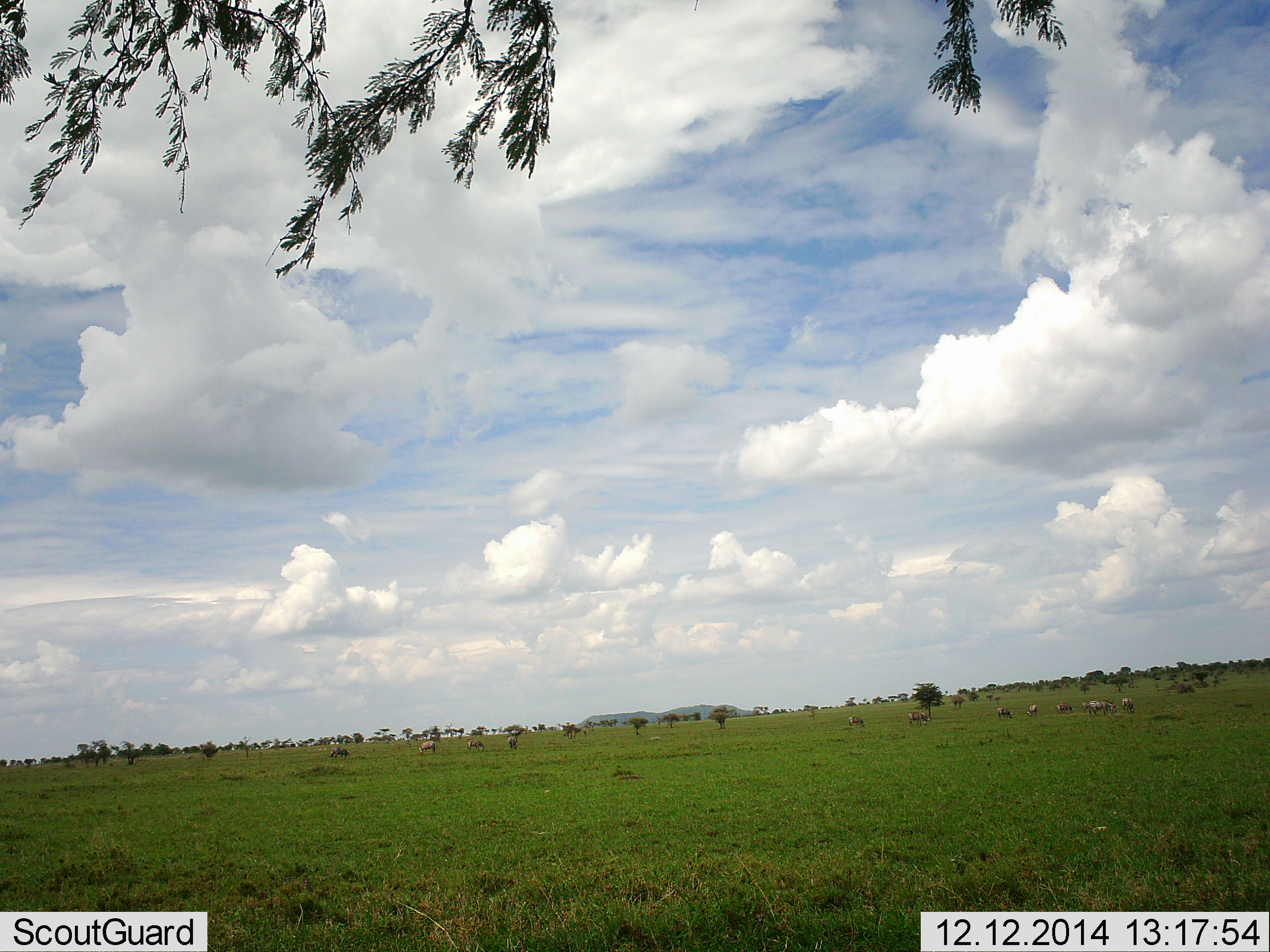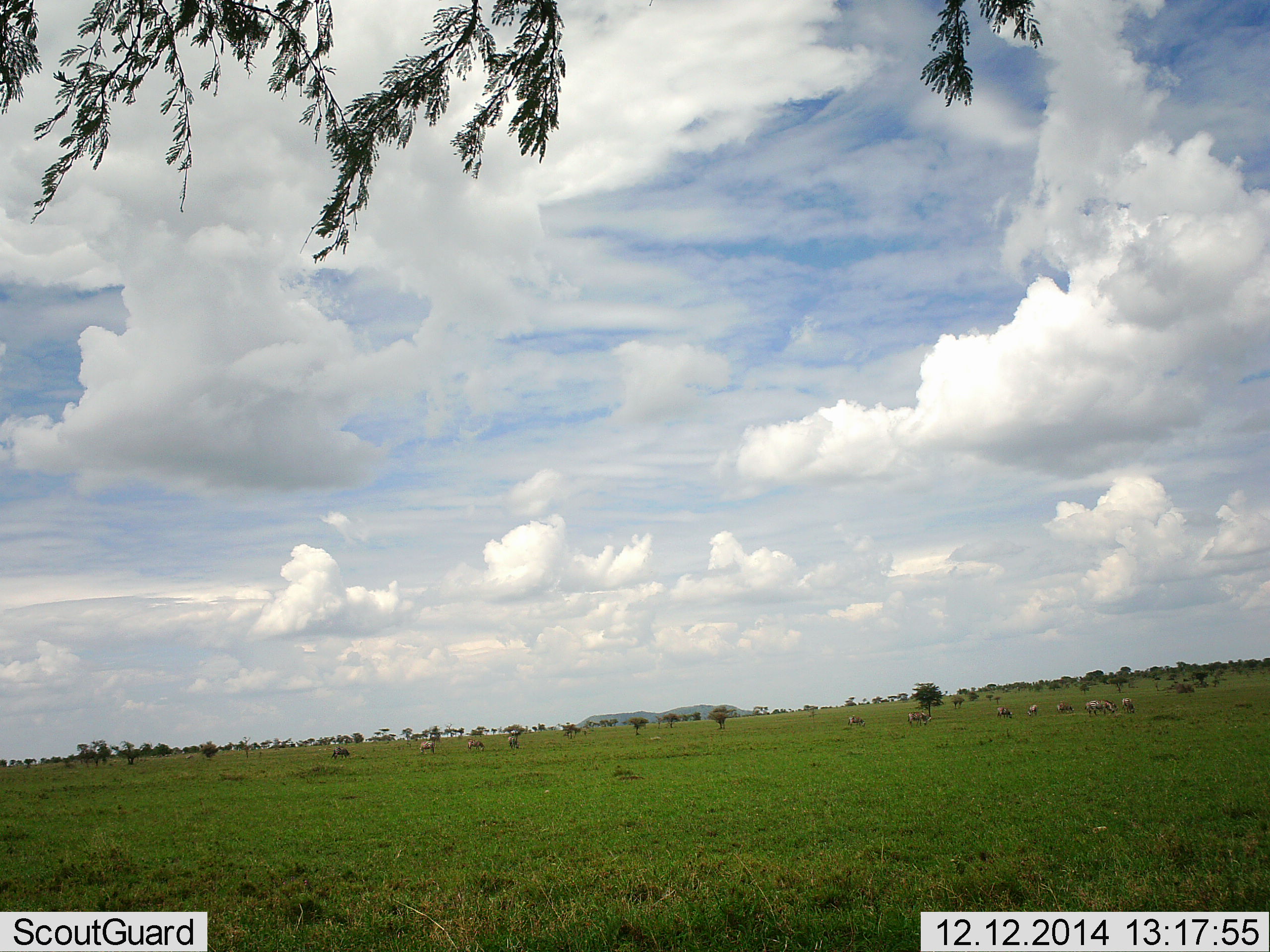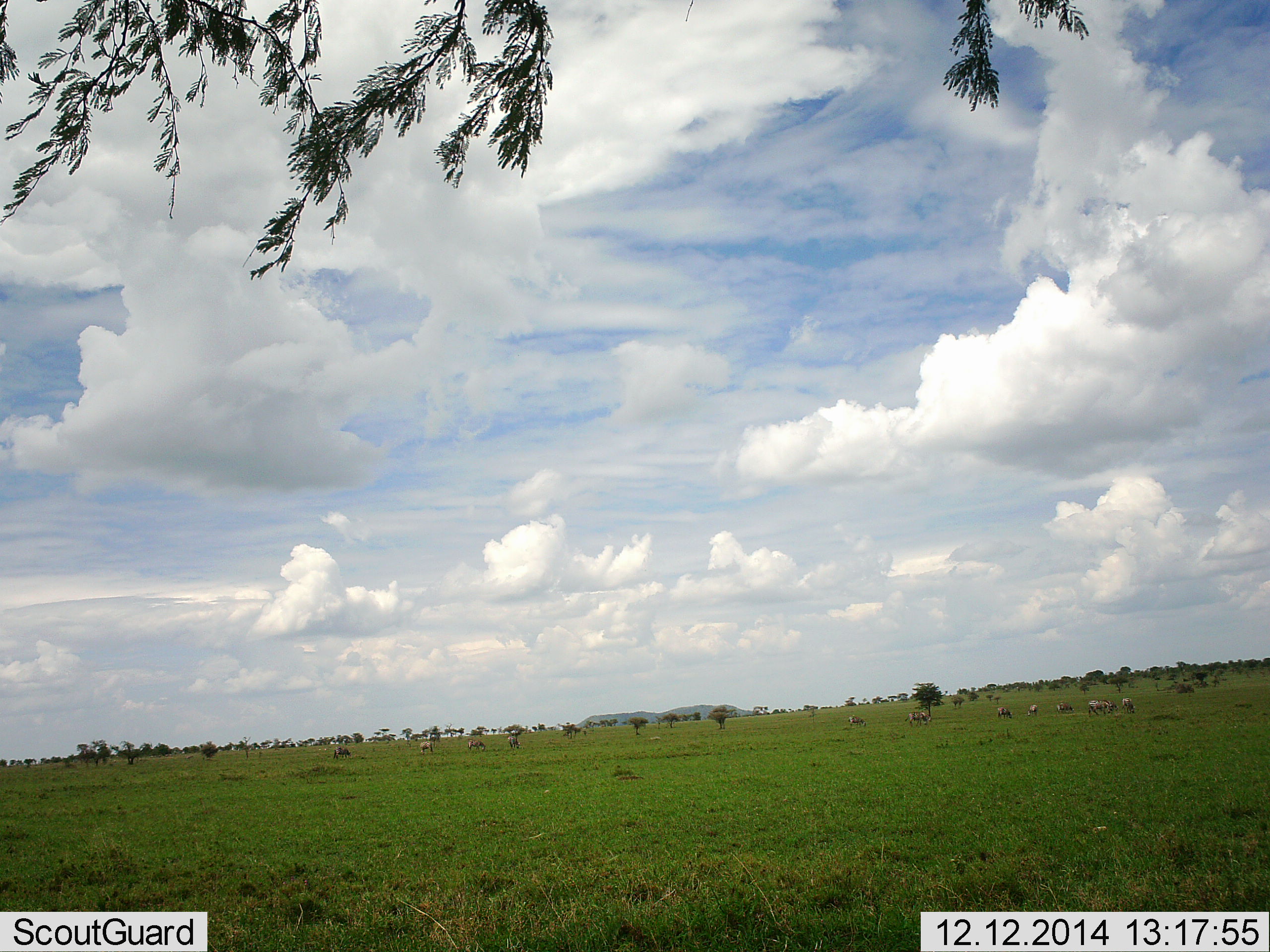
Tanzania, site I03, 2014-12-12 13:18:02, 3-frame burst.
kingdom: Animalia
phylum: Chordata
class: Mammalia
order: Perissodactyla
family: Equidae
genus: Equus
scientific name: Equus quagga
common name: plains zebra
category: zebra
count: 11-50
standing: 57%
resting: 14%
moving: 29%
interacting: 0%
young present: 0%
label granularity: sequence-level